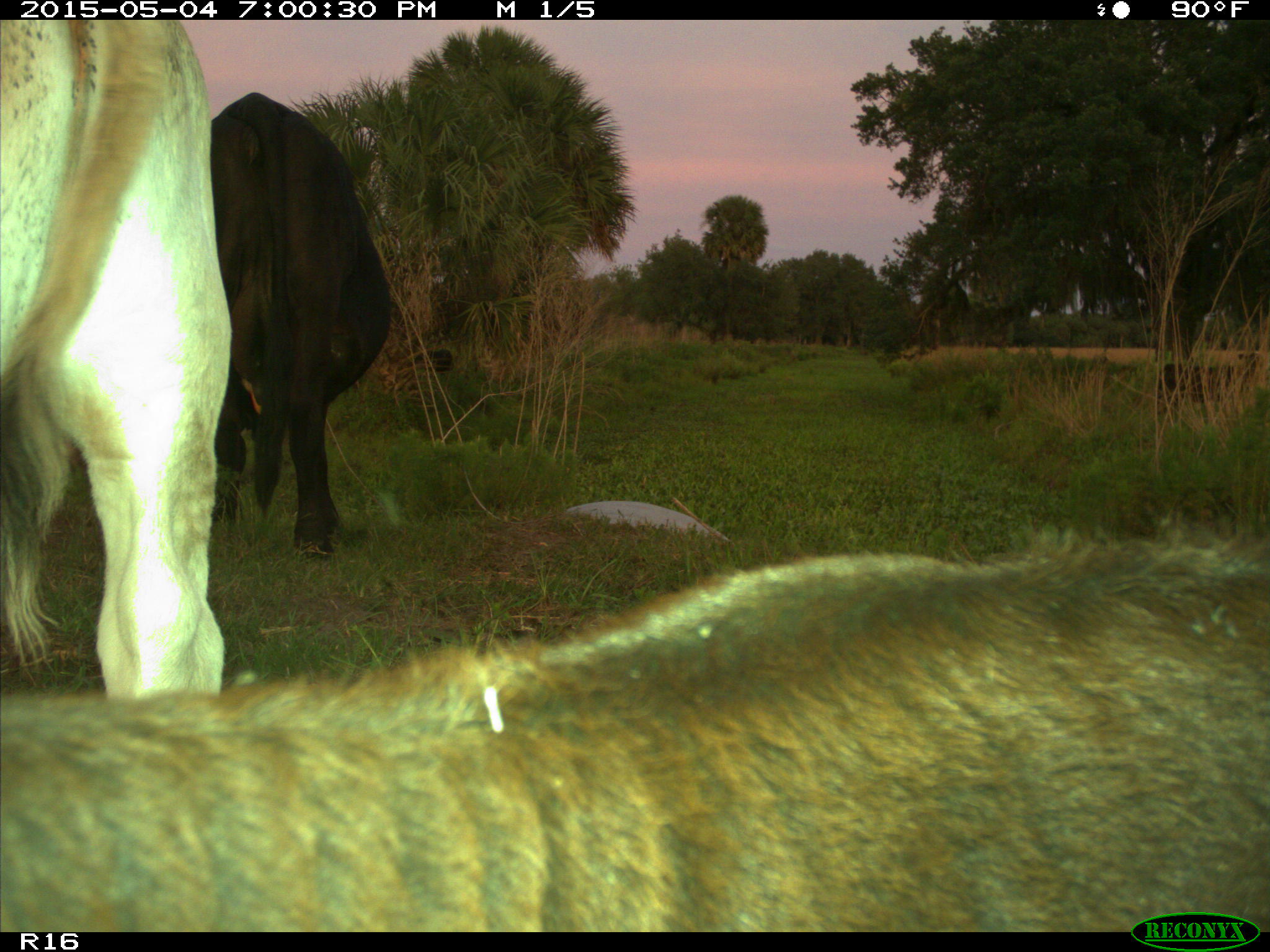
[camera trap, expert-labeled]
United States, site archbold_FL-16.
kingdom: Animalia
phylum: Chordata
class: Mammalia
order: Artiodactyla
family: Bovidae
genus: Bos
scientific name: Bos taurus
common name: domestic cow